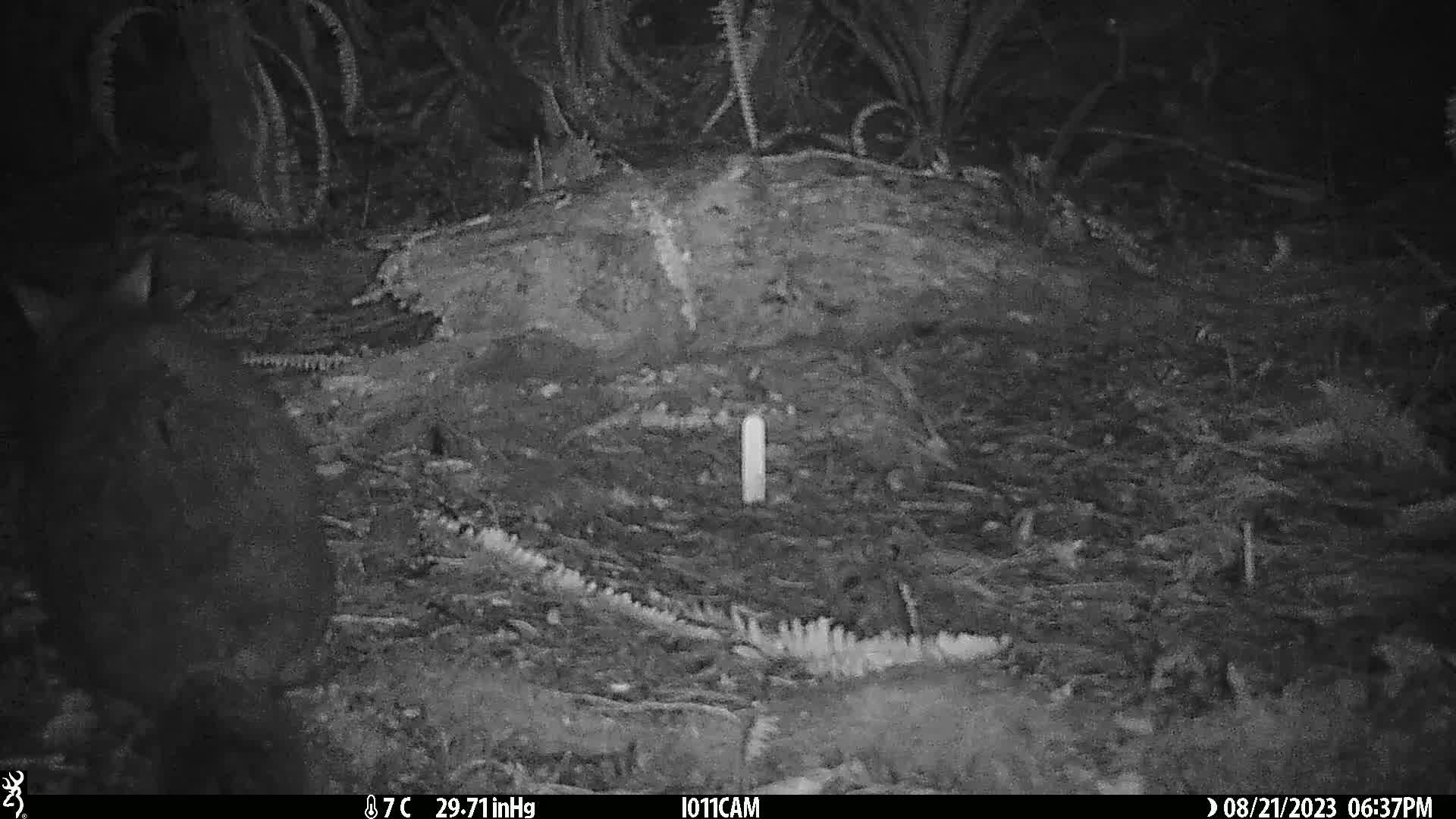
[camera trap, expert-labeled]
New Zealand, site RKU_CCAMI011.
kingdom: Animalia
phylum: Chordata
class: Mammalia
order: Diprotodontia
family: Phalangeridae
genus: Trichosurus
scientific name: Trichosurus vulpecula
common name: common brushtail possum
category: possum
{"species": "possum (common brushtail possum) (Trichosurus vulpecula)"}